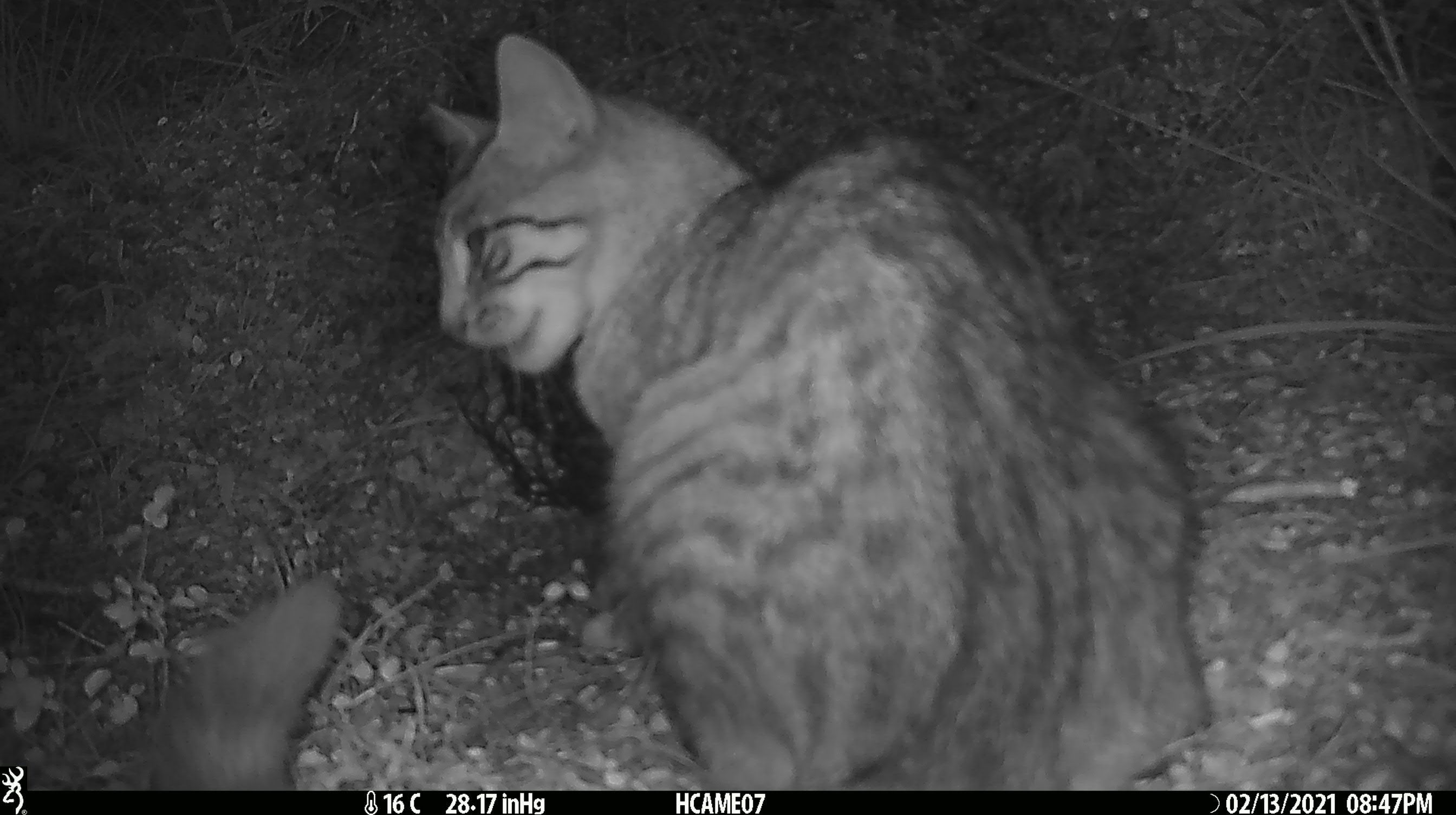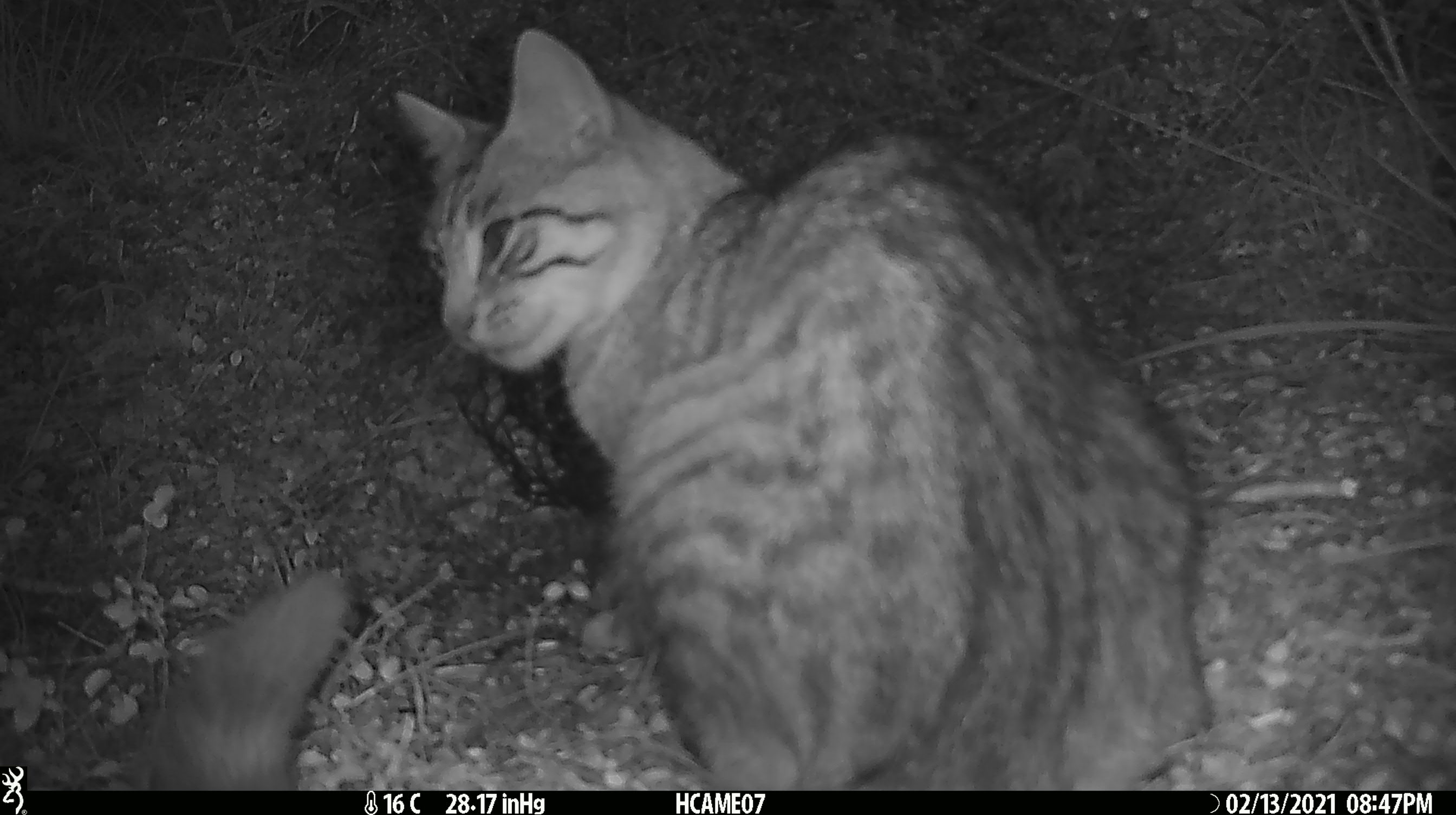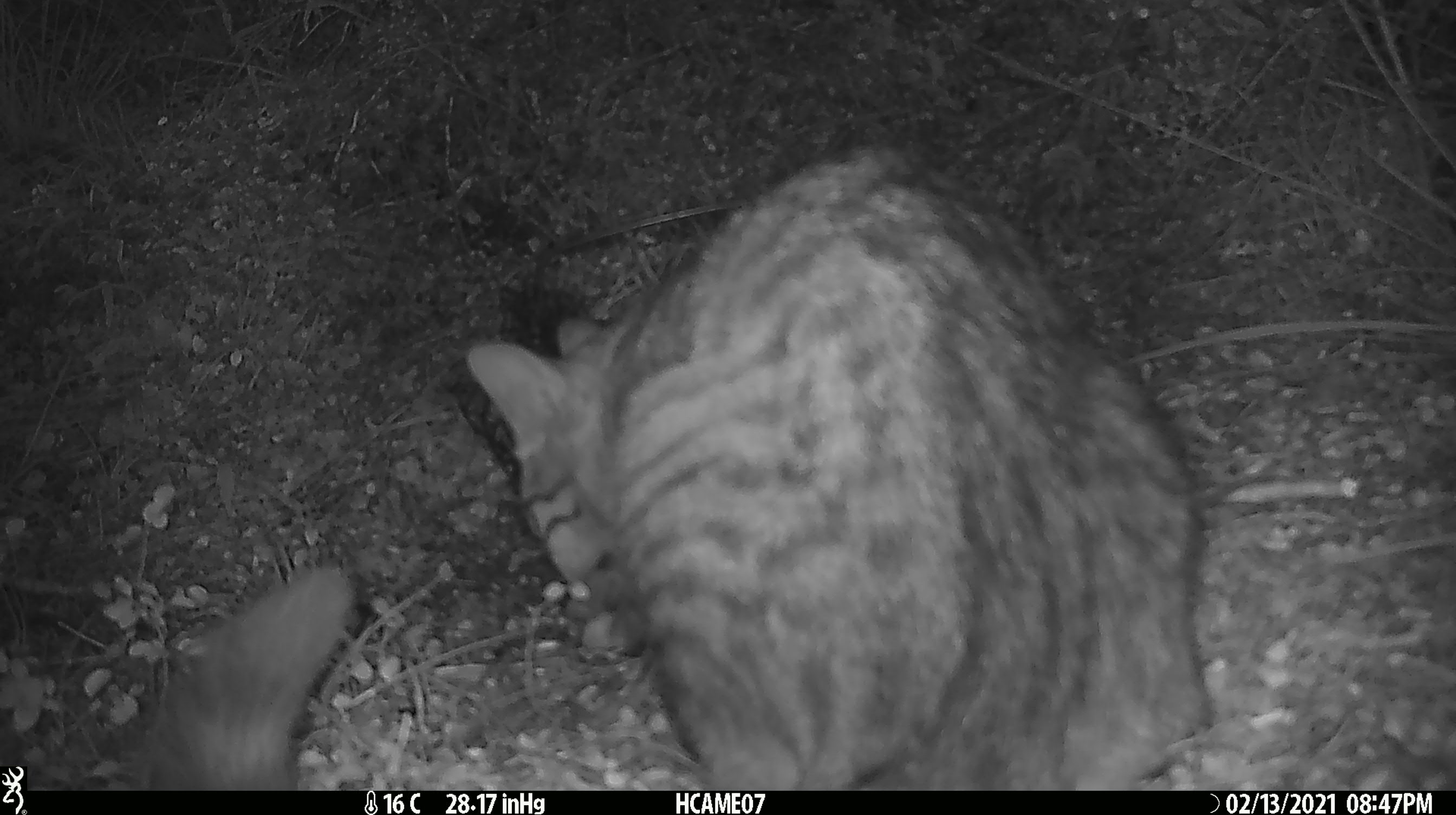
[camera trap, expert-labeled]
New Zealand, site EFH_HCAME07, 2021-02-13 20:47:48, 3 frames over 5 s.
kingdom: Animalia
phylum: Chordata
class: Mammalia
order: Carnivora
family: Felidae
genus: Felis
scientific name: Felis catus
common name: domestic cat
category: cat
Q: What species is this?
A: Cat (domestic cat) (Felis catus).